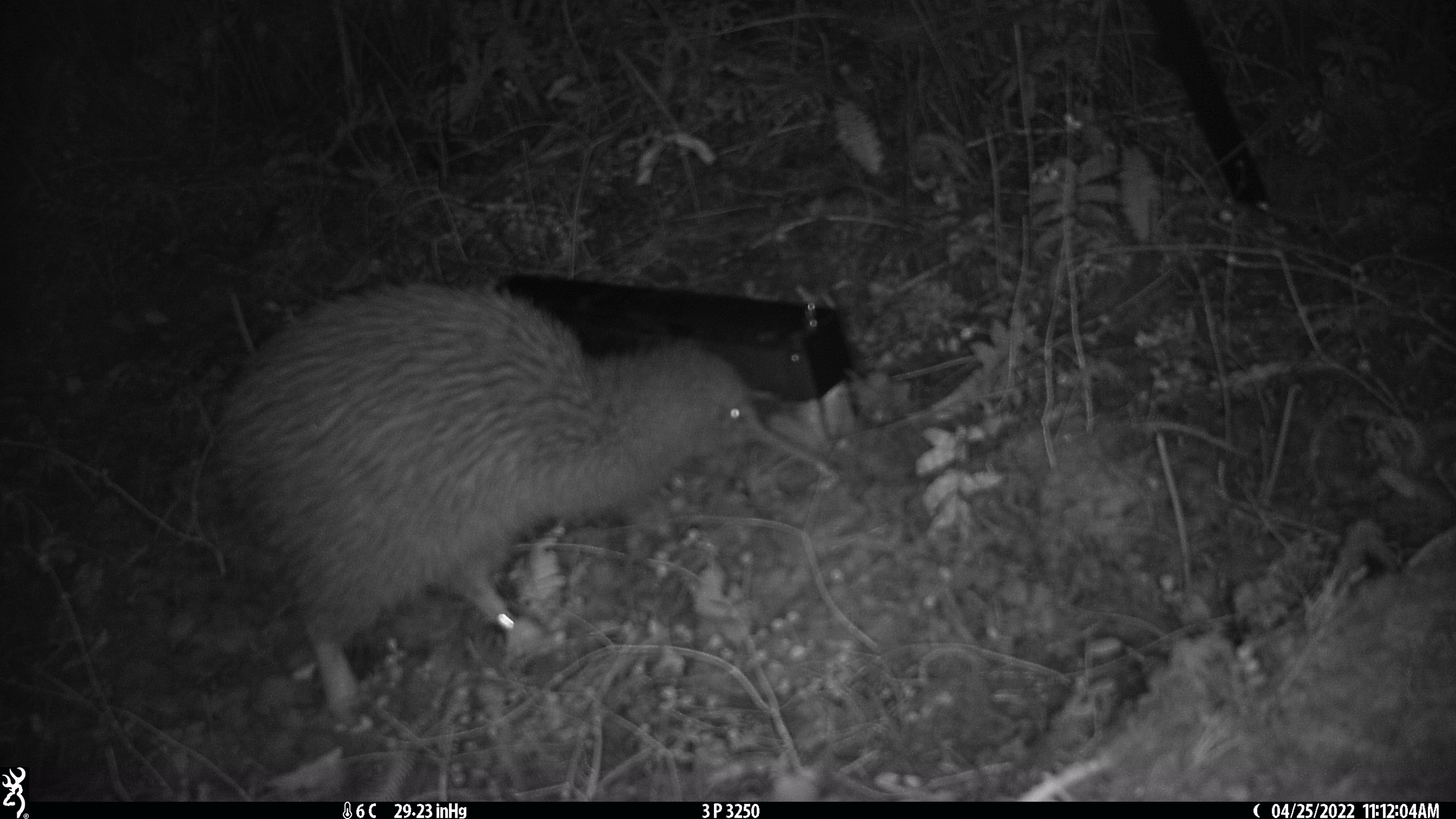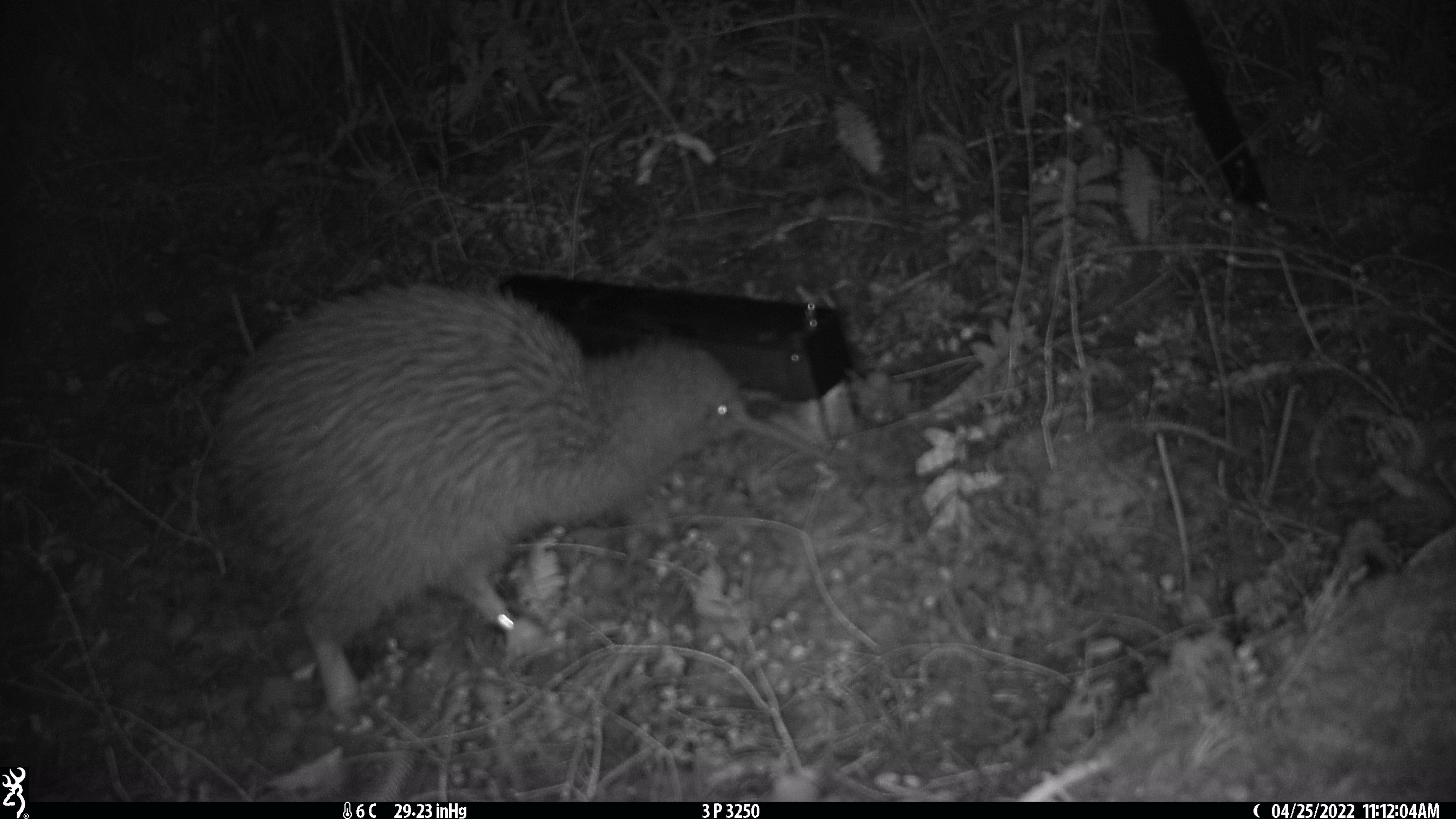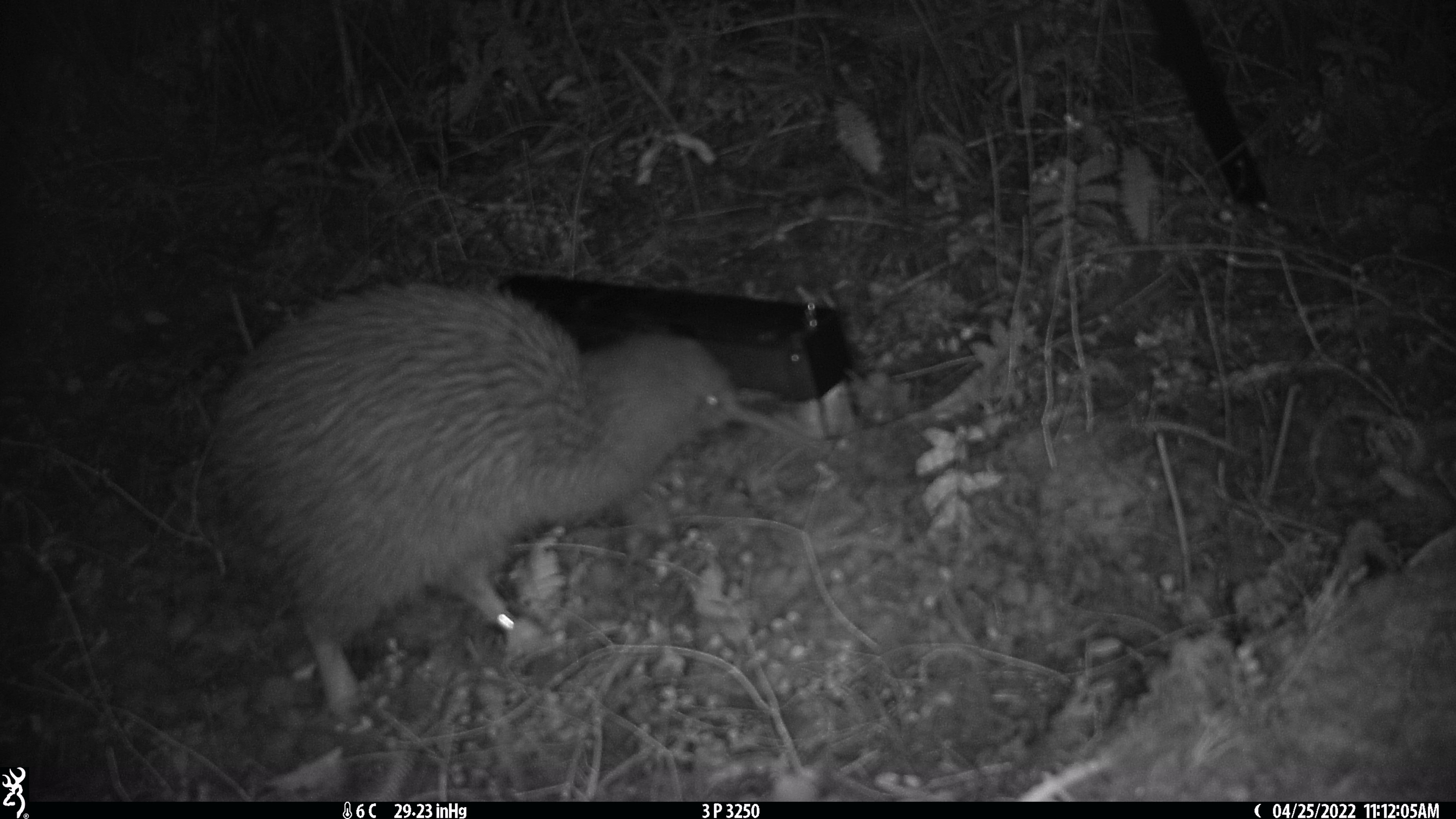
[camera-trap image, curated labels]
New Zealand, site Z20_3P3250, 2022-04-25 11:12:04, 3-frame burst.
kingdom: Animalia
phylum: Chordata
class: Aves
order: Apterygiformes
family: Apterygidae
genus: Apteryx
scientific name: Apteryx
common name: kiwi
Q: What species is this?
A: Kiwi (Apteryx).